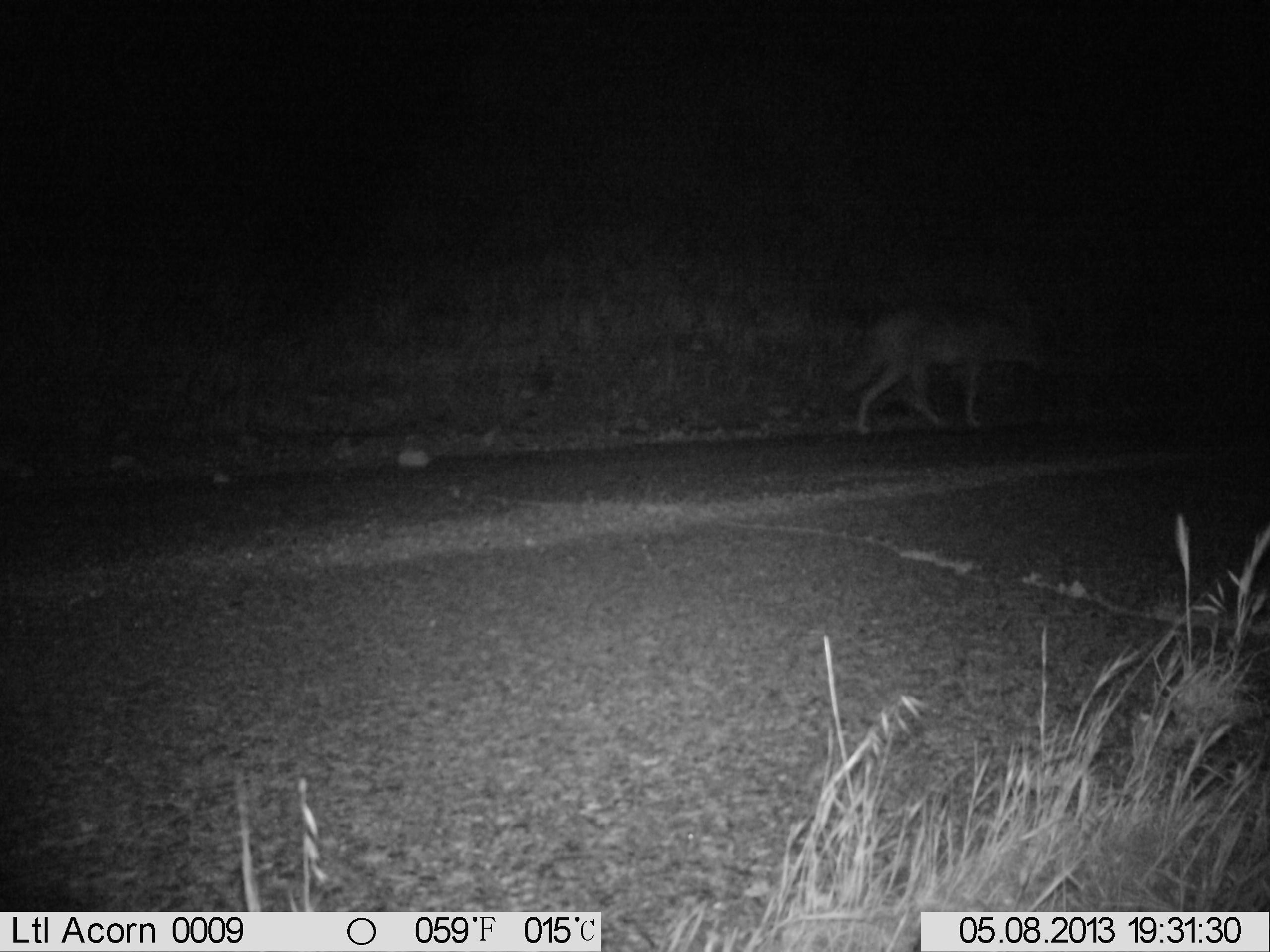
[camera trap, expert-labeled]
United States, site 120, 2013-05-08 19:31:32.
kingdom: Animalia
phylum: Chordata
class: Mammalia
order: Carnivora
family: Canidae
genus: Canis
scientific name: Canis latrans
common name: coyote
Coyote (Canis latrans).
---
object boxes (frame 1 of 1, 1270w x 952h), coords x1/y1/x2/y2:
coyote: 843/281/1022/436